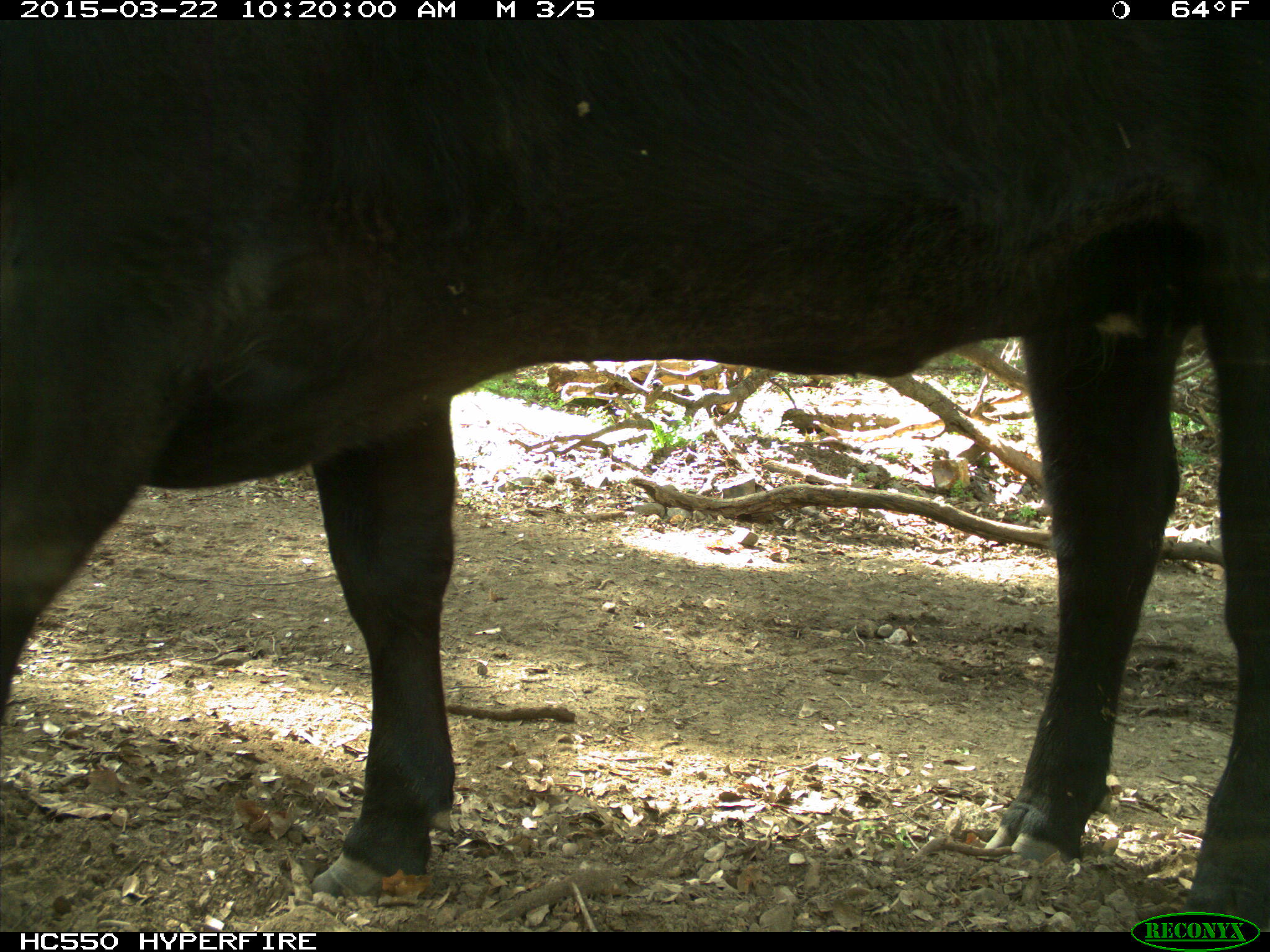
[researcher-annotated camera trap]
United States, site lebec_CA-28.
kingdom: Animalia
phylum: Chordata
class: Mammalia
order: Artiodactyla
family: Bovidae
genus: Bos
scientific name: Bos taurus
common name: domestic cow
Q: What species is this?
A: Bos taurus (domestic cow).